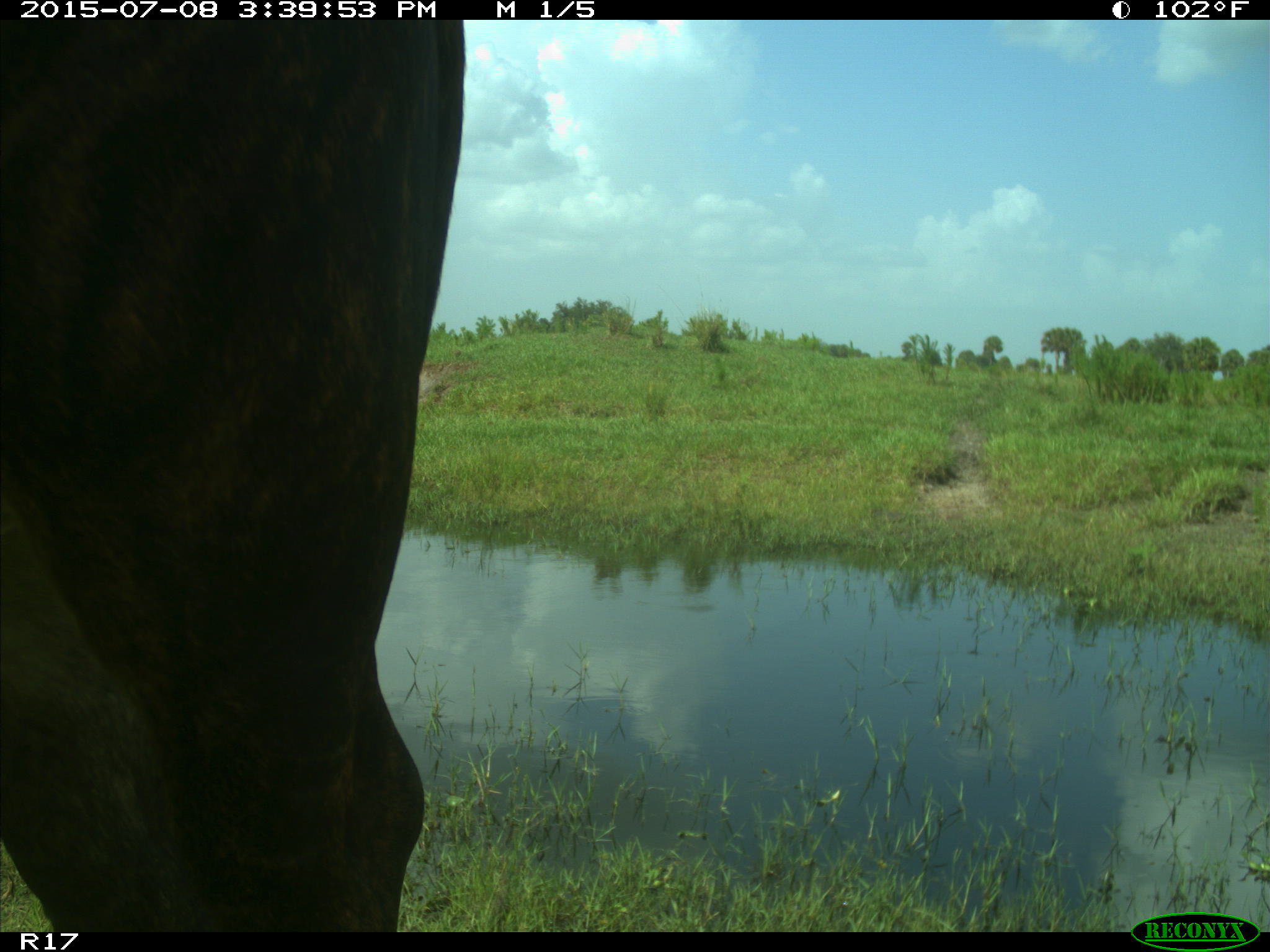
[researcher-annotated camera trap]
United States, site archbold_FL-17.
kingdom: Animalia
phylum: Chordata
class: Mammalia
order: Artiodactyla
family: Bovidae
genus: Bos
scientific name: Bos taurus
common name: domestic cow